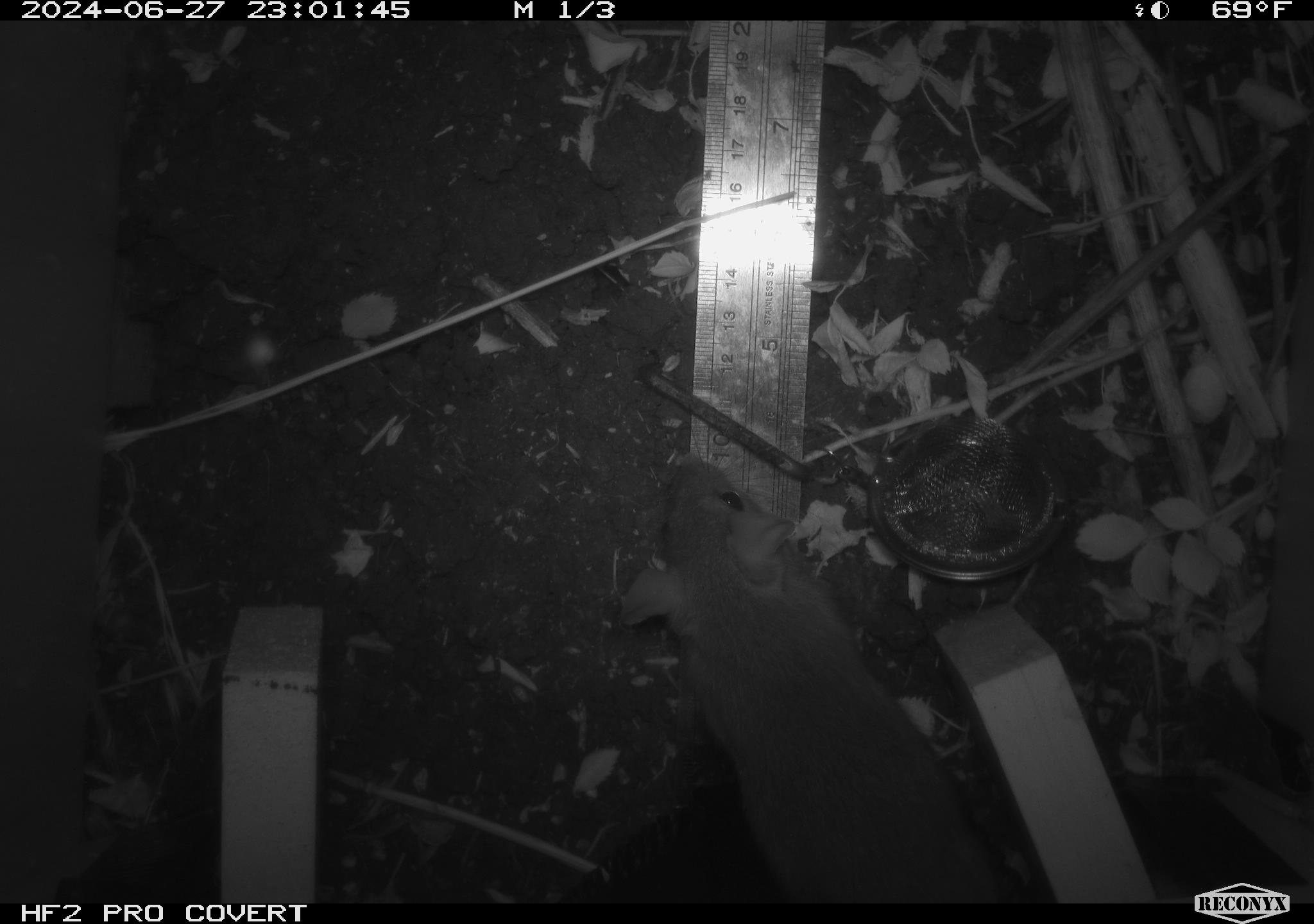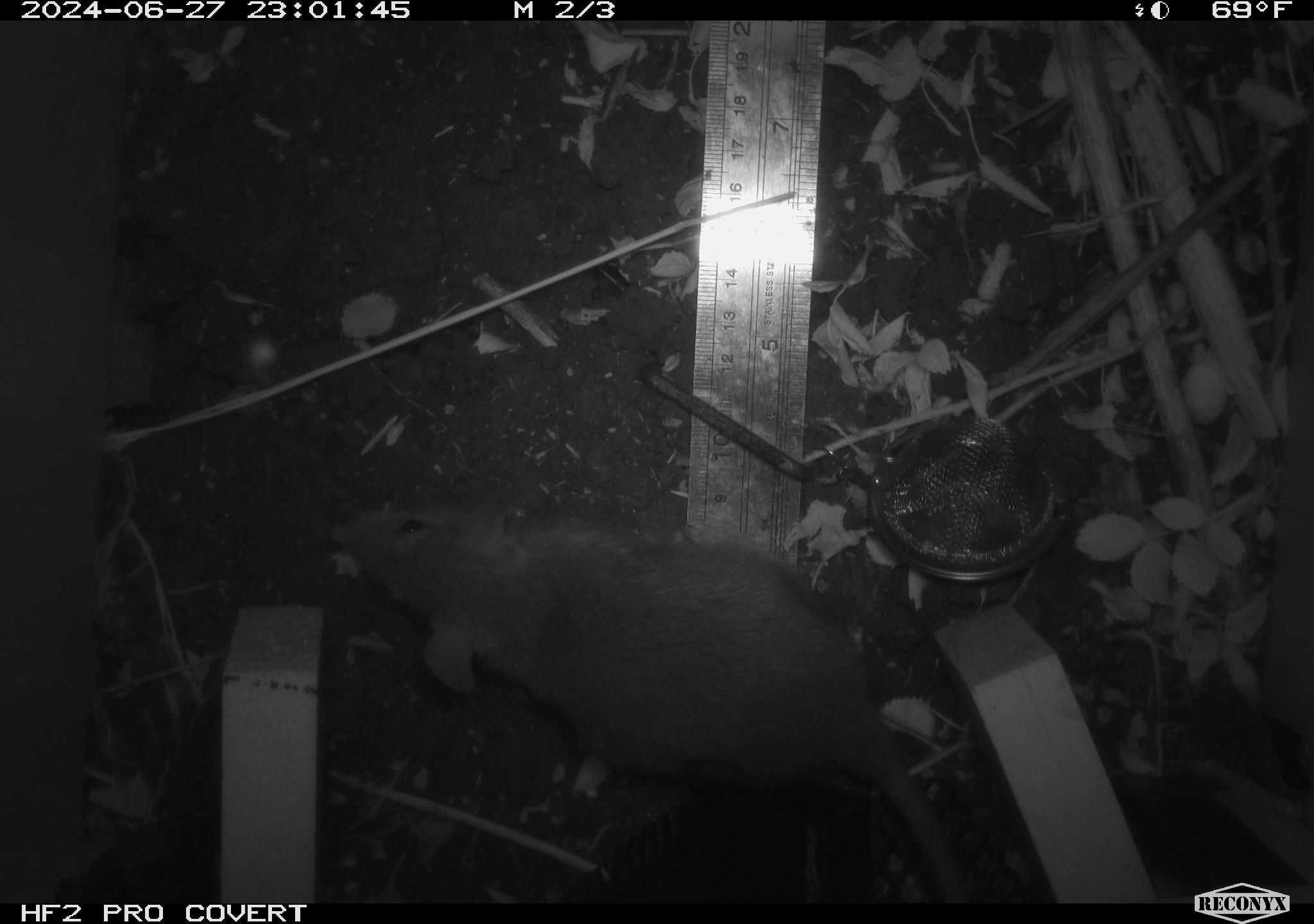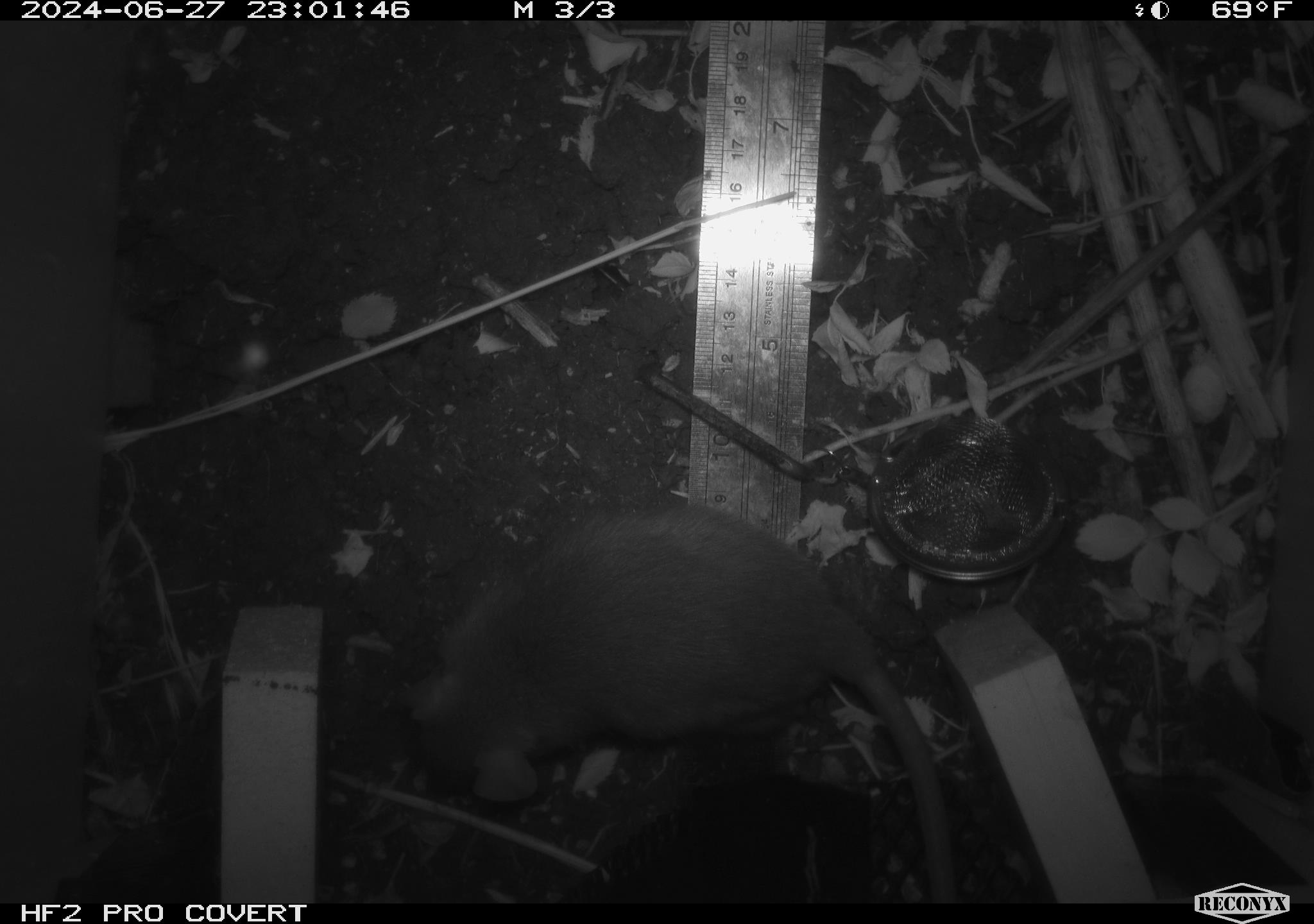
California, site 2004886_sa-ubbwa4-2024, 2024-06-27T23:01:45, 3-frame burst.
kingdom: Animalia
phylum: Chordata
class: Mammalia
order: Rodentia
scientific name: Rodentia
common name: woodrat or rat or mouse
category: woodrat or rat or mouse species